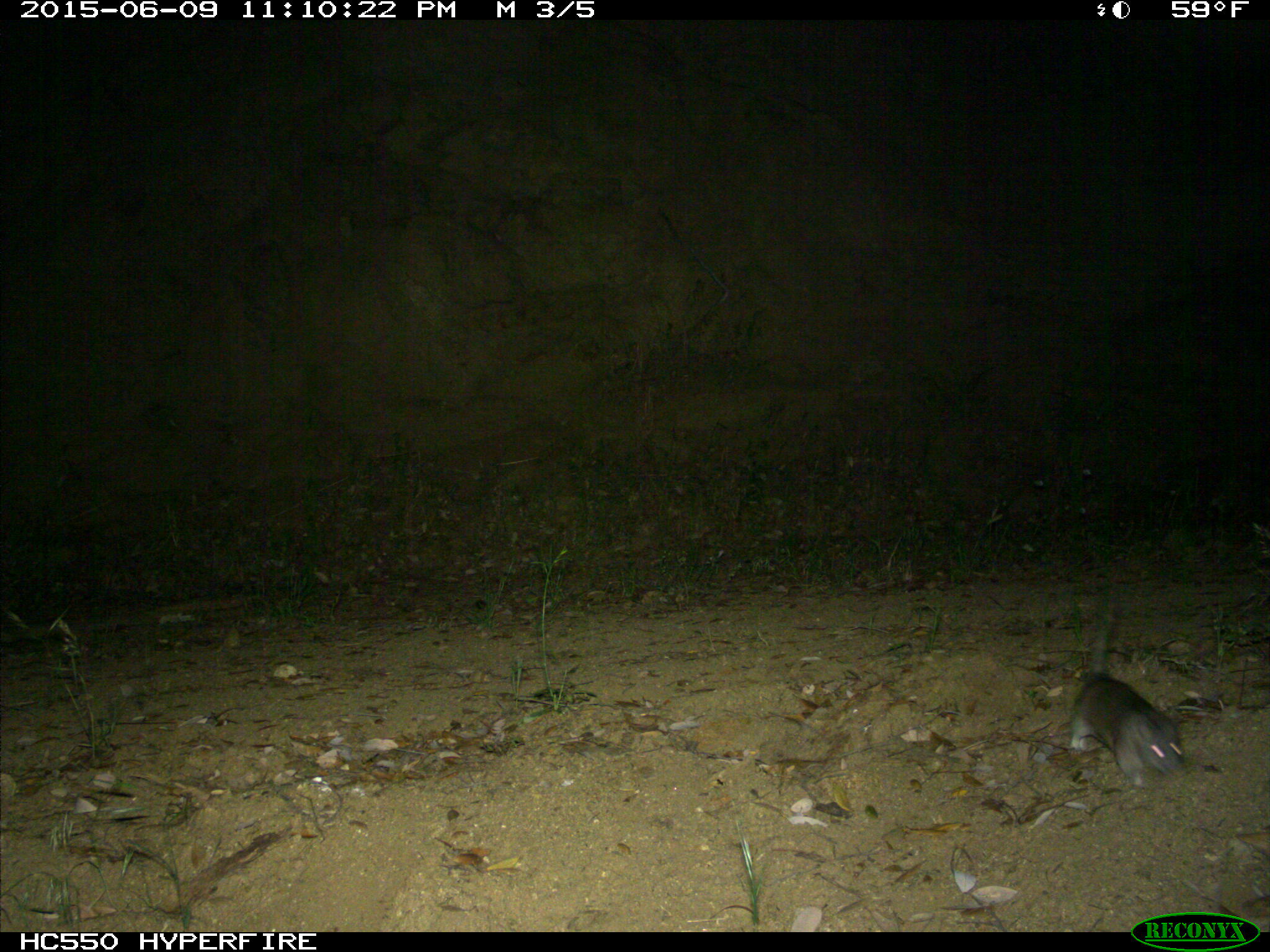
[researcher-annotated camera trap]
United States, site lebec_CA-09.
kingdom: Animalia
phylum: Chordata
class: Mammalia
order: Rodentia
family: Cricetidae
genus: Neotoma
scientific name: Neotoma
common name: pack rat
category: unidentified pack rat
Unidentified pack rat (pack rat) (Neotoma).